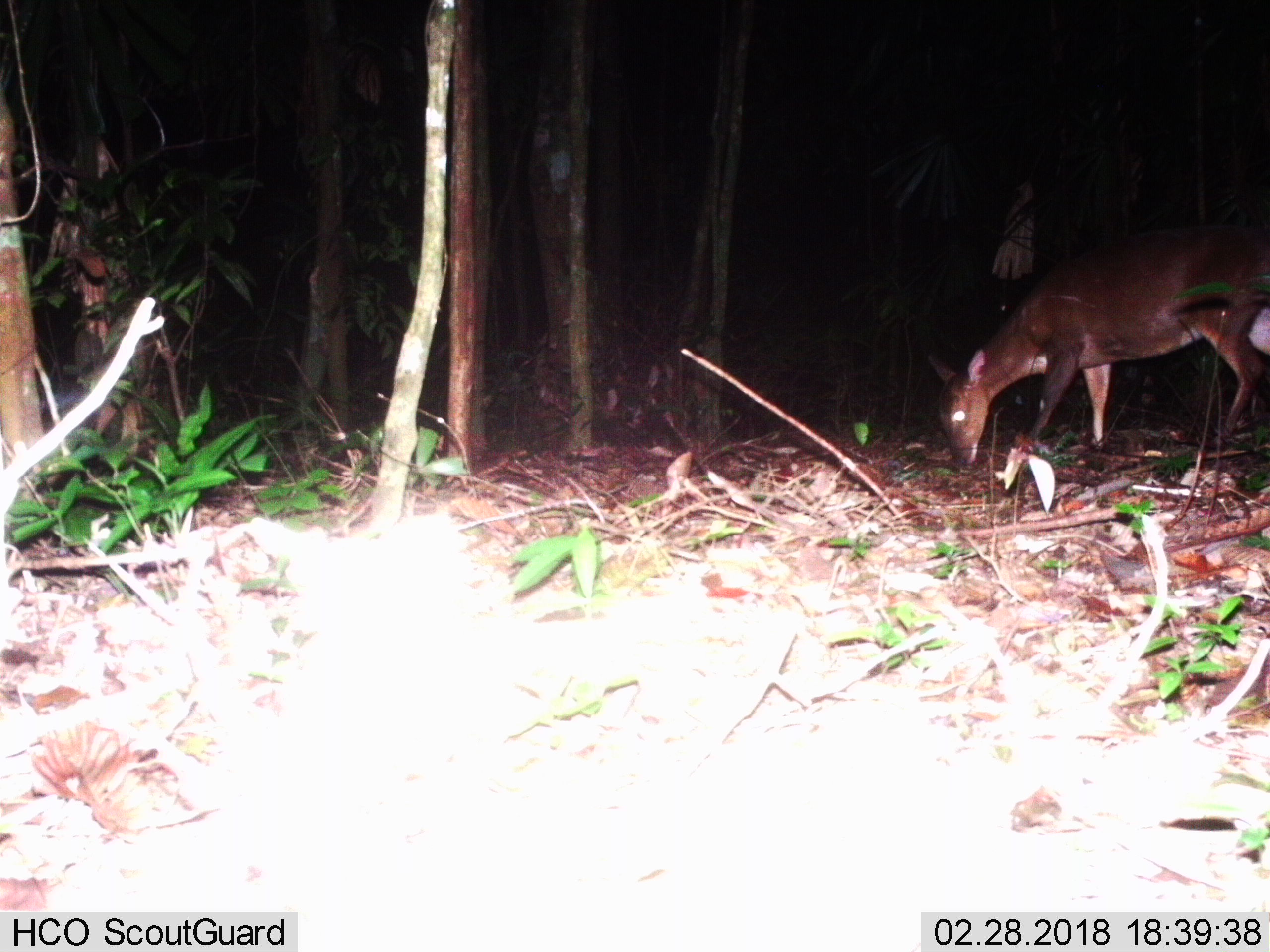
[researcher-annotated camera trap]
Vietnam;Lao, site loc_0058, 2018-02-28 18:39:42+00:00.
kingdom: Animalia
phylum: Chordata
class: Mammalia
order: Artiodactyla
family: Cervidae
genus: Muntiacus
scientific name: Muntiacus vuquangensis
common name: large-antlered muntjac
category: large antlered muntjac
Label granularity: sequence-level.